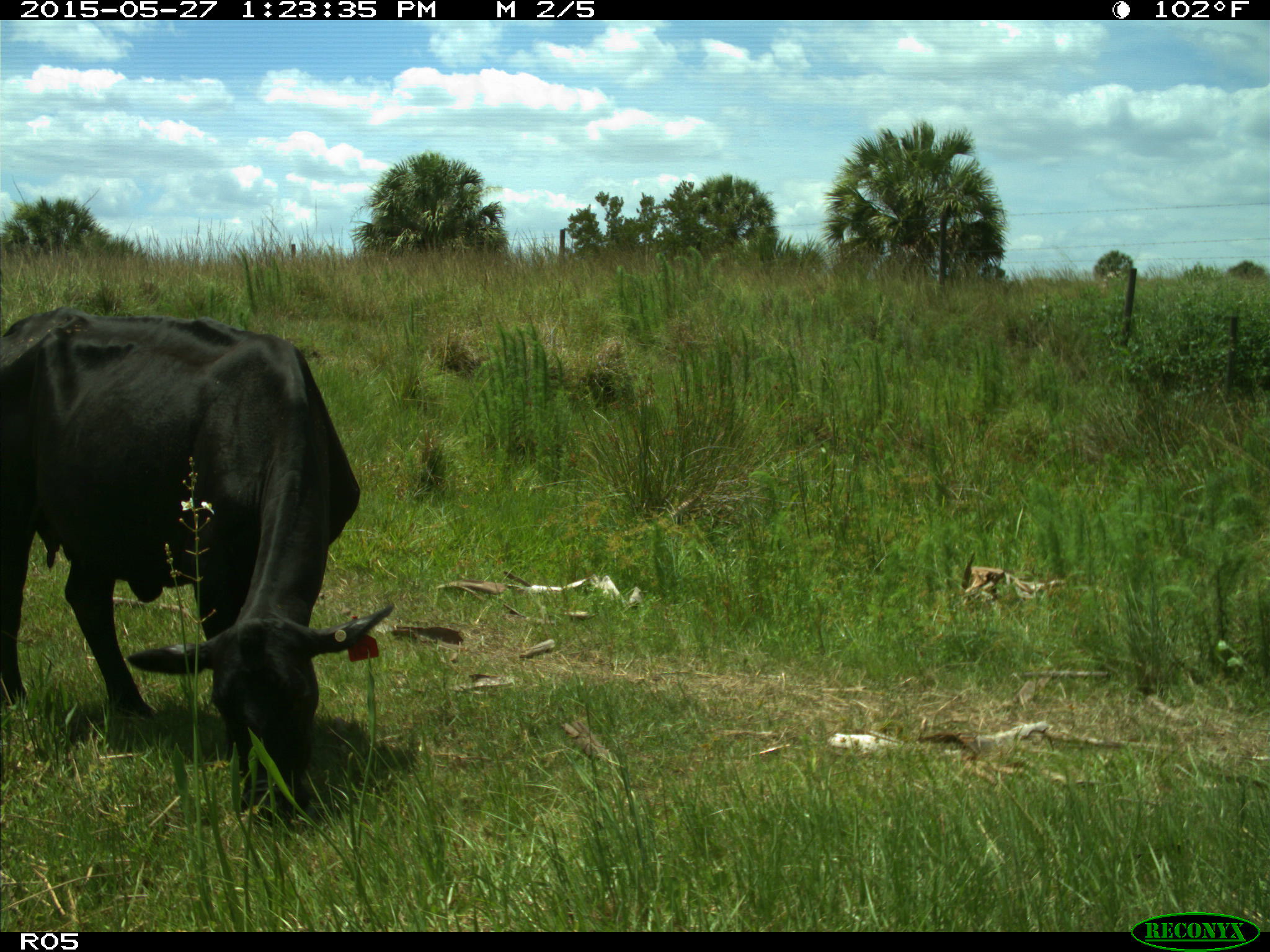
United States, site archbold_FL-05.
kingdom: Animalia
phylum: Chordata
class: Mammalia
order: Artiodactyla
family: Bovidae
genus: Bos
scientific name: Bos taurus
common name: domestic cow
Bos taurus (domestic cow).